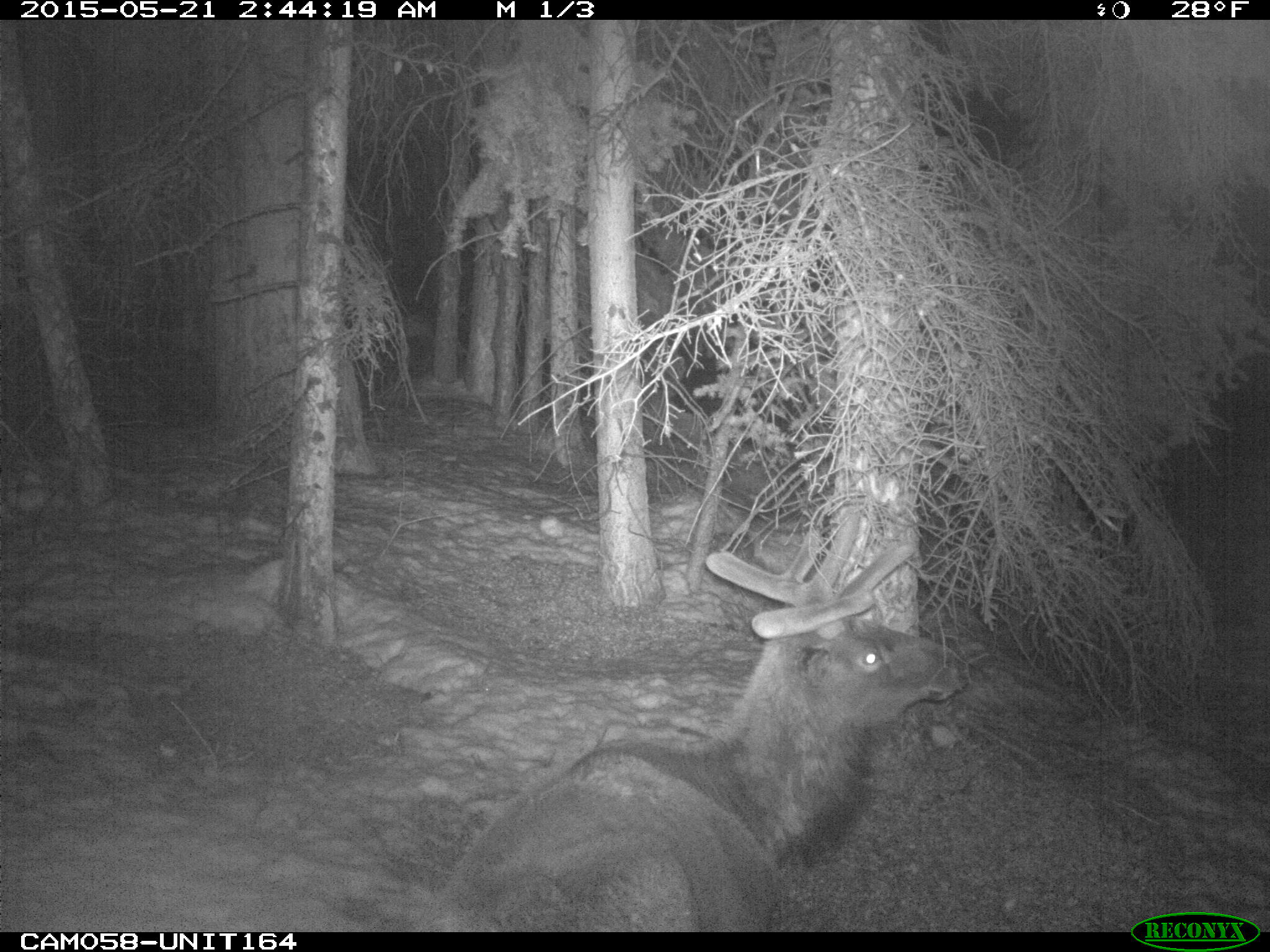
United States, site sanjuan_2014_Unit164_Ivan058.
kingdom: Animalia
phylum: Chordata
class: Mammalia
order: Artiodactyla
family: Cervidae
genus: Cervus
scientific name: Cervus elaphus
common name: red deer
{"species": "Cervus elaphus (red deer)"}